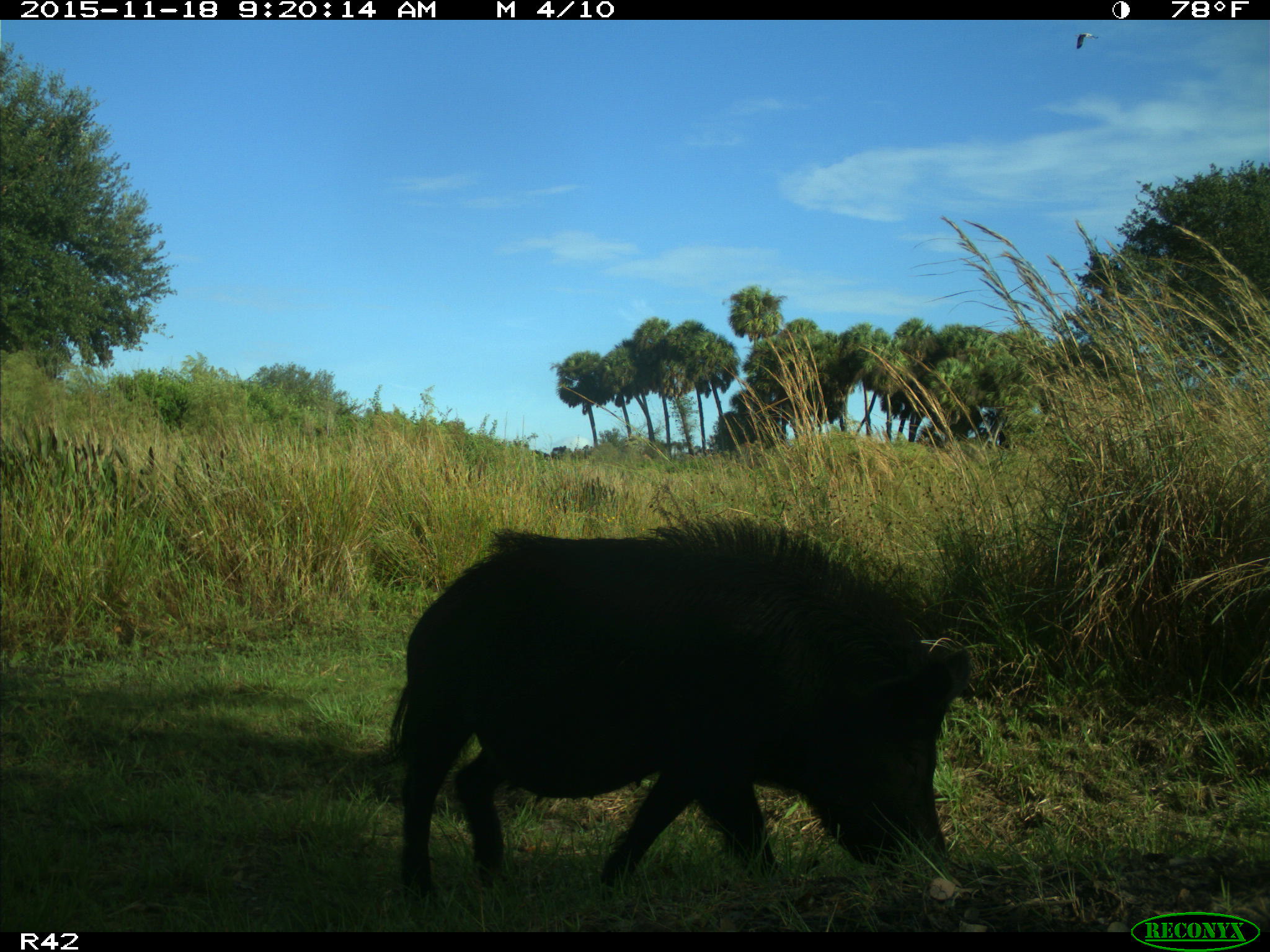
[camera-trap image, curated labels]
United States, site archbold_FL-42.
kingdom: Animalia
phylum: Chordata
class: Mammalia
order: Artiodactyla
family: Suidae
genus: Sus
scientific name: Sus scrofa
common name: wild boar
Sus scrofa (wild boar).